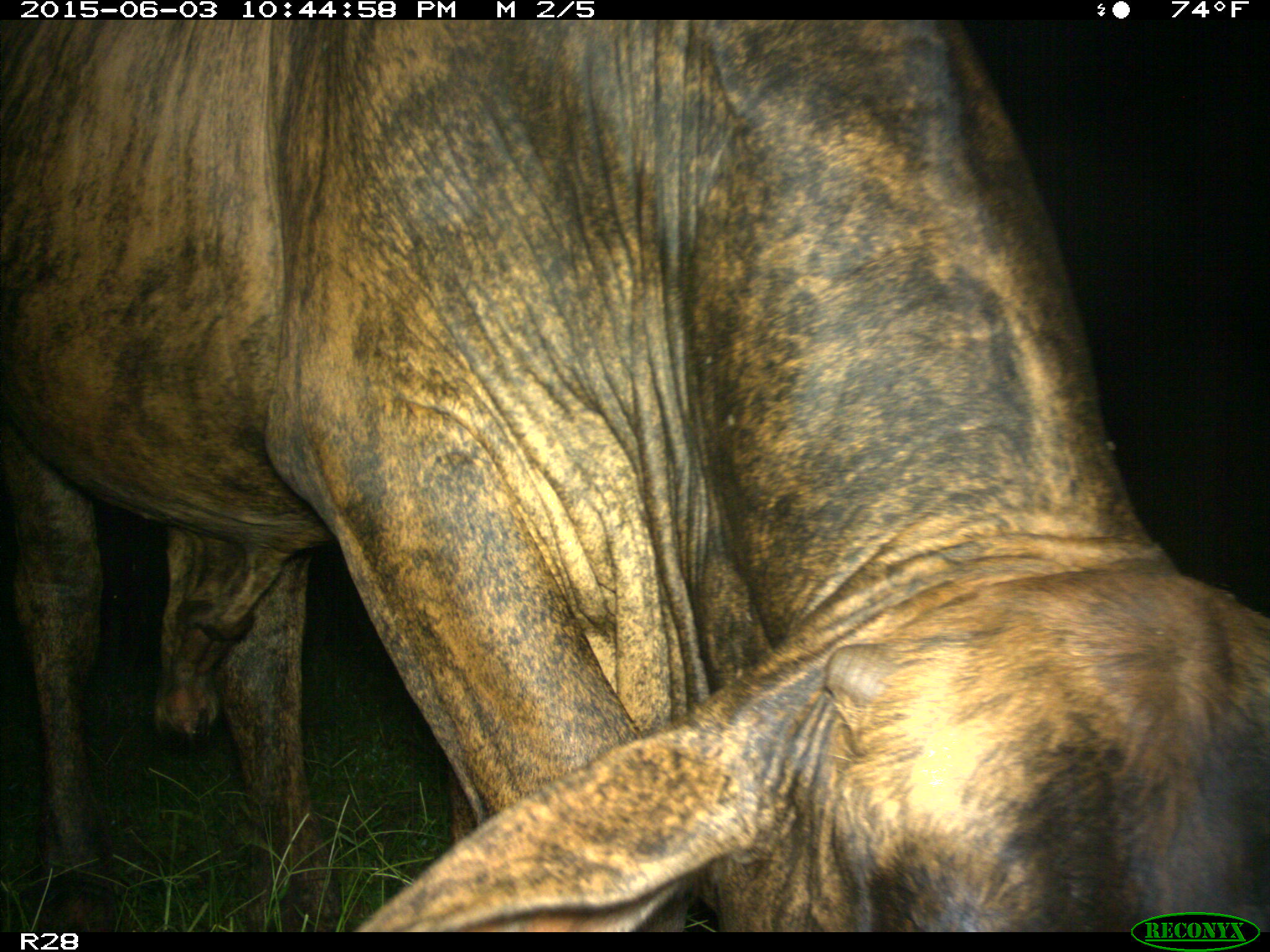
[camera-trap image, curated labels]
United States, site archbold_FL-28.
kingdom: Animalia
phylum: Chordata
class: Mammalia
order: Artiodactyla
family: Bovidae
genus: Bos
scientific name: Bos taurus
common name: domestic cow